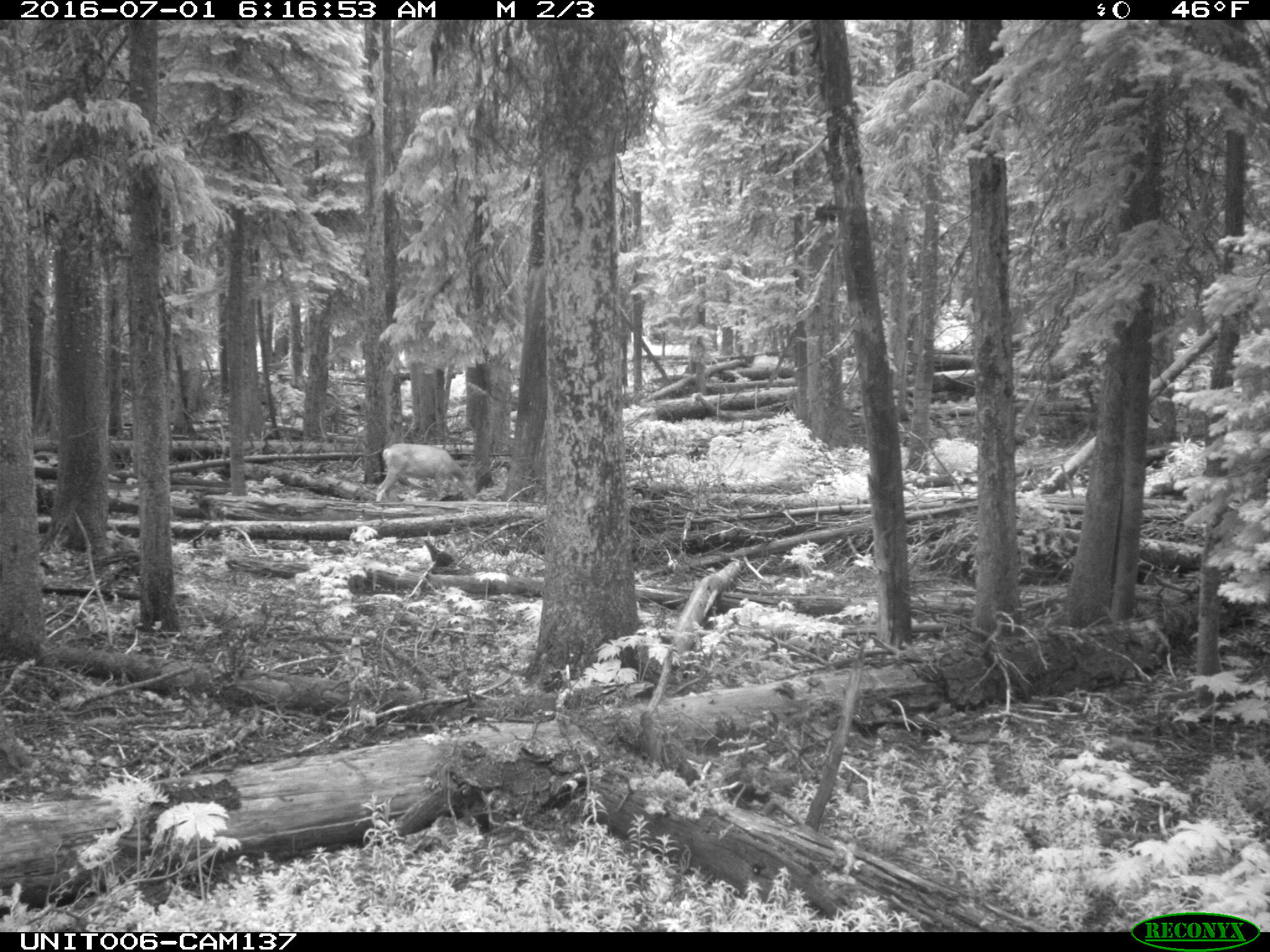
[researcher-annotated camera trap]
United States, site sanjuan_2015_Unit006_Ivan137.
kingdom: Animalia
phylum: Chordata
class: Mammalia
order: Artiodactyla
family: Cervidae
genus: Odocoileus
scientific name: Odocoileus hemionus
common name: mule deer